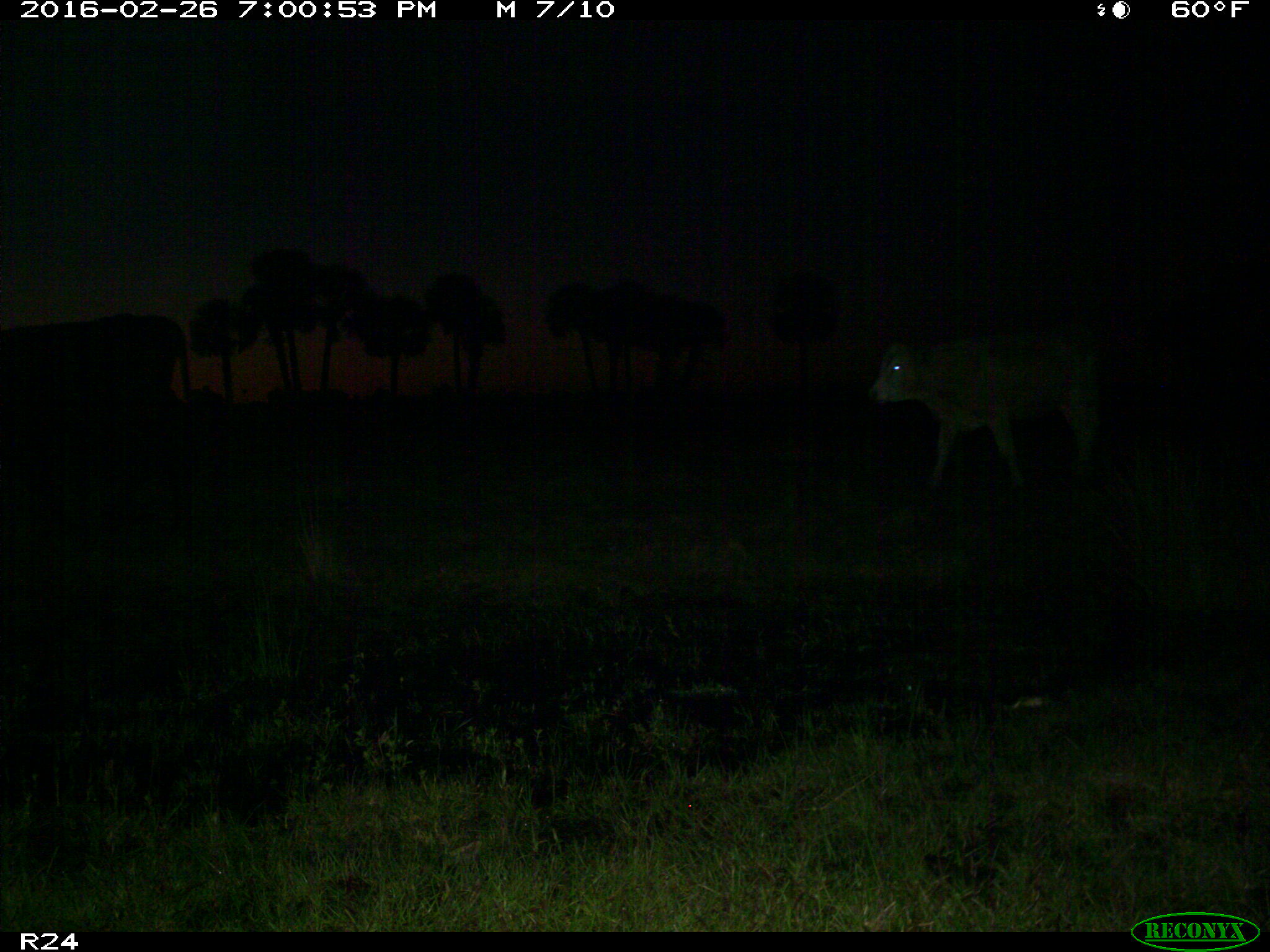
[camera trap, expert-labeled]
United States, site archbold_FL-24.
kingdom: Animalia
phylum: Chordata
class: Mammalia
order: Artiodactyla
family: Bovidae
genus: Bos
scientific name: Bos taurus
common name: domestic cow